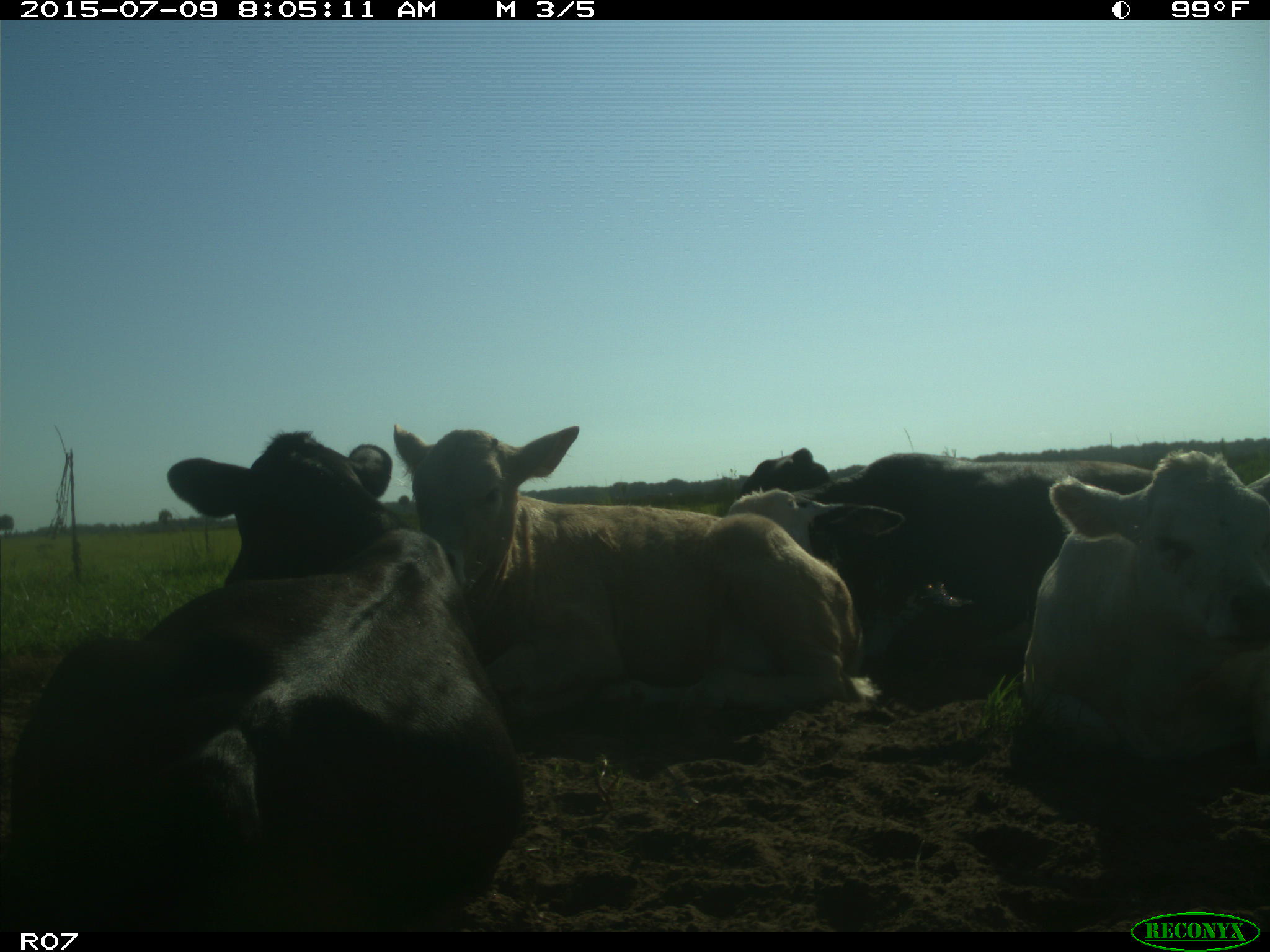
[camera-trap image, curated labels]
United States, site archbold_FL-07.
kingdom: Animalia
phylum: Chordata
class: Mammalia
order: Artiodactyla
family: Bovidae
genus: Bos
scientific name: Bos taurus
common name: domestic cow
Bos taurus (domestic cow).